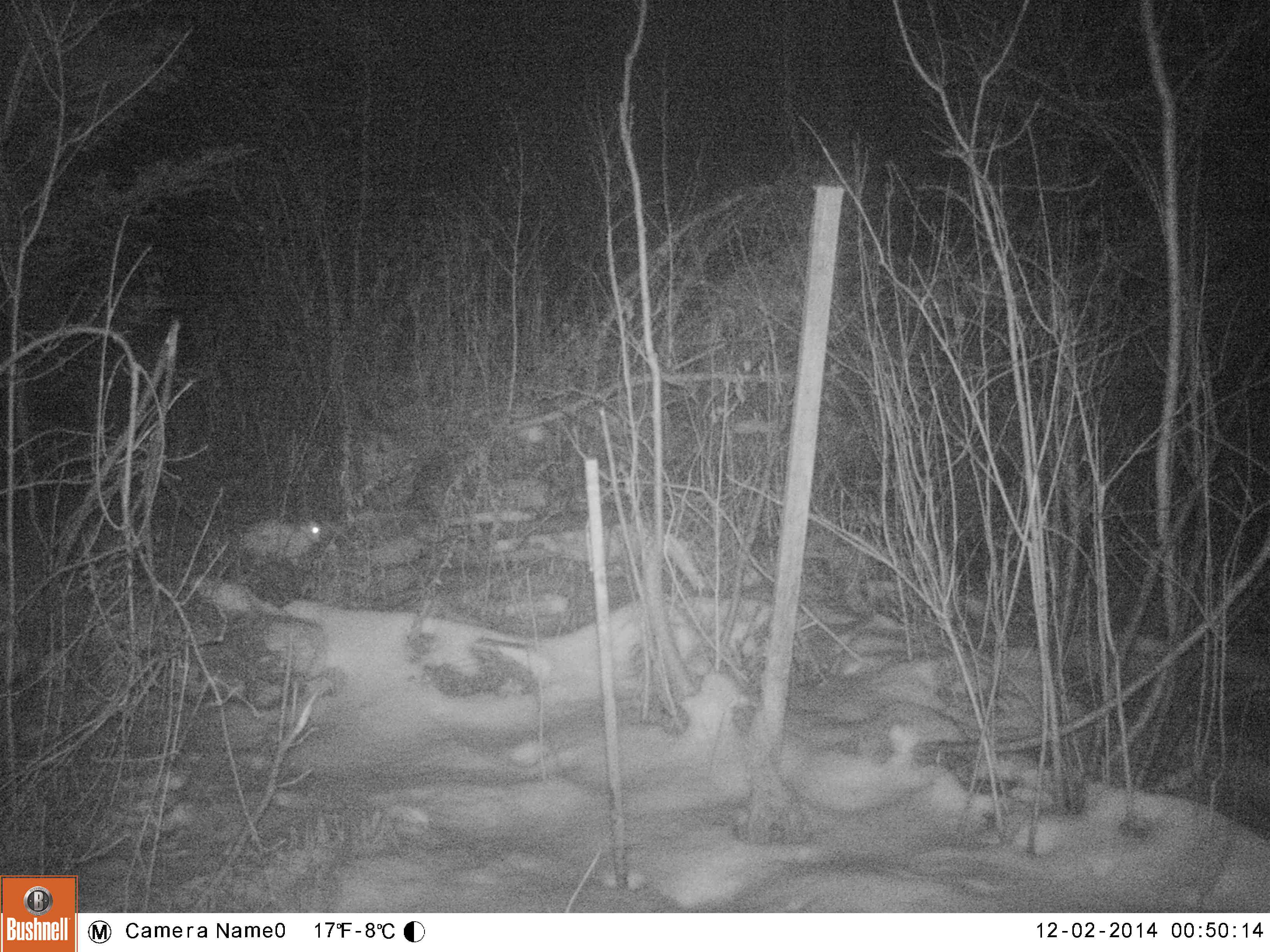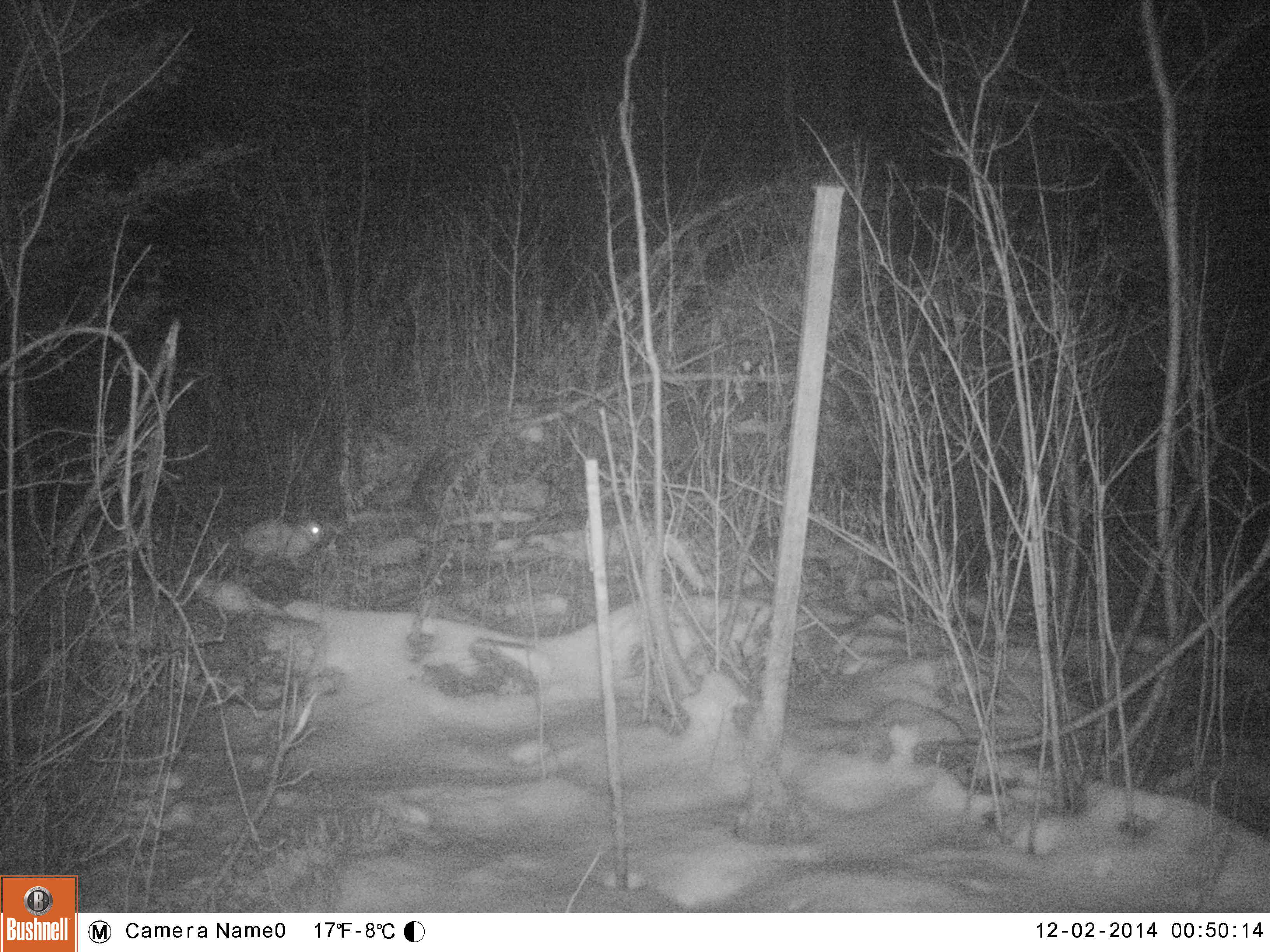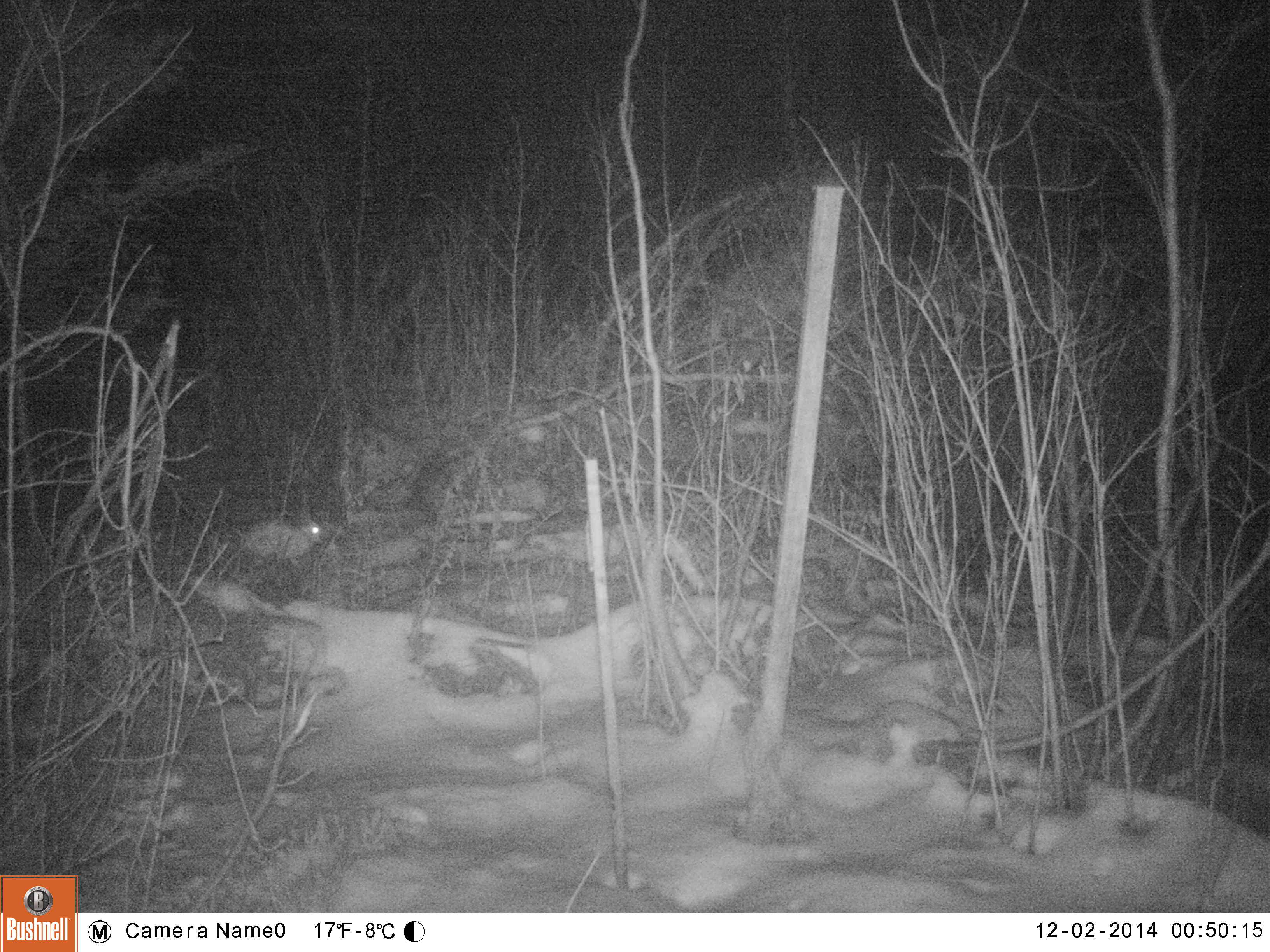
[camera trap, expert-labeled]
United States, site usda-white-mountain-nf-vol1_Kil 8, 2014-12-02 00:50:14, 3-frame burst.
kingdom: Animalia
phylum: Chordata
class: Mammalia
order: Lagomorpha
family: Leporidae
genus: Lepus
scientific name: Lepus americanus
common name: snowshoe hare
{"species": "snowshoe hare (Lepus americanus)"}